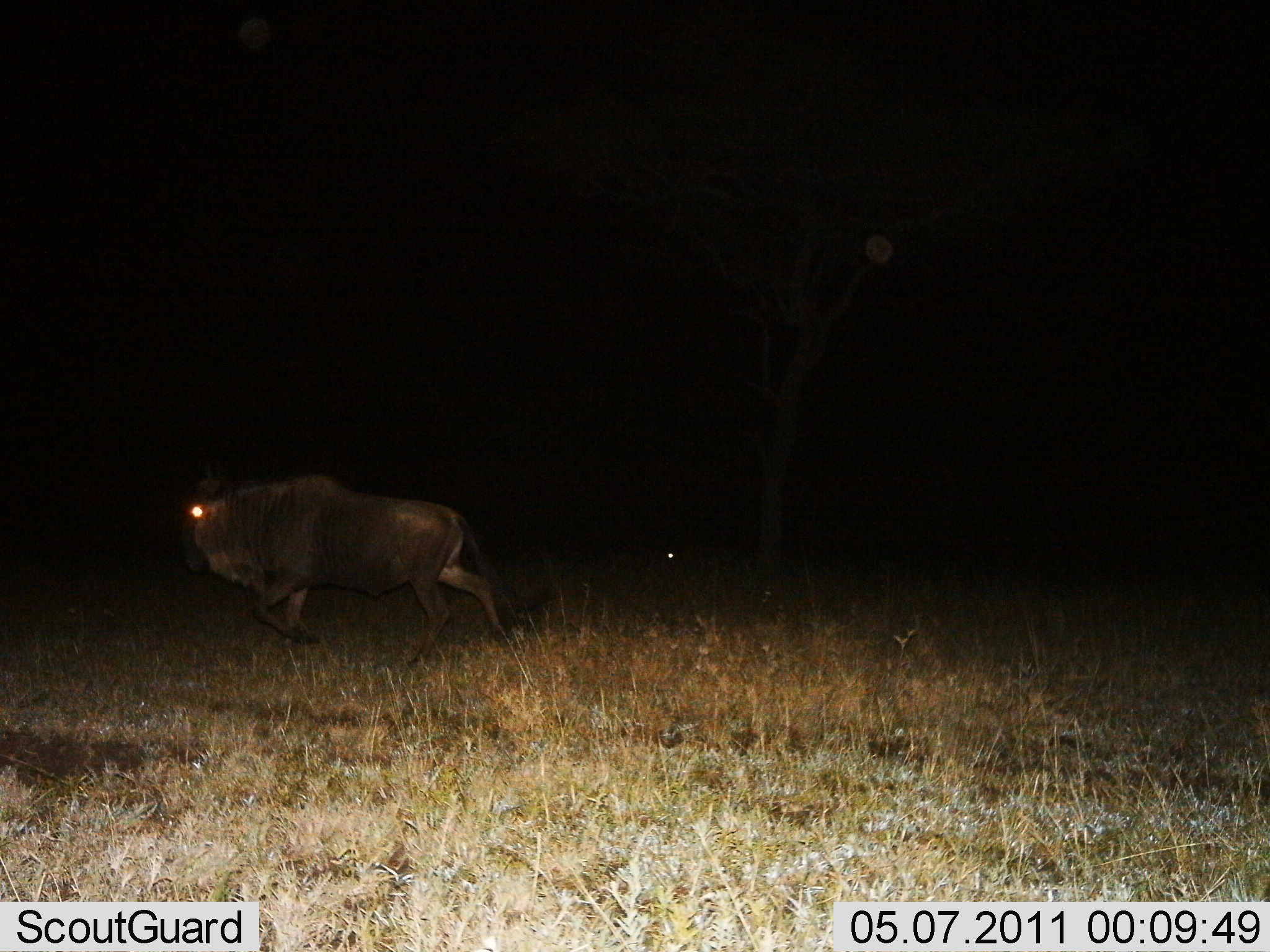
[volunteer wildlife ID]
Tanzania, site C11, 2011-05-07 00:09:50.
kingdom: Animalia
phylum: Chordata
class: Mammalia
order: Artiodactyla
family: Bovidae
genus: Connochaetes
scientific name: Connochaetes taurinus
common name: blue wildebeest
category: wildebeest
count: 1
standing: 18%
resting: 0%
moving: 82%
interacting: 0%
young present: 0%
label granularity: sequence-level